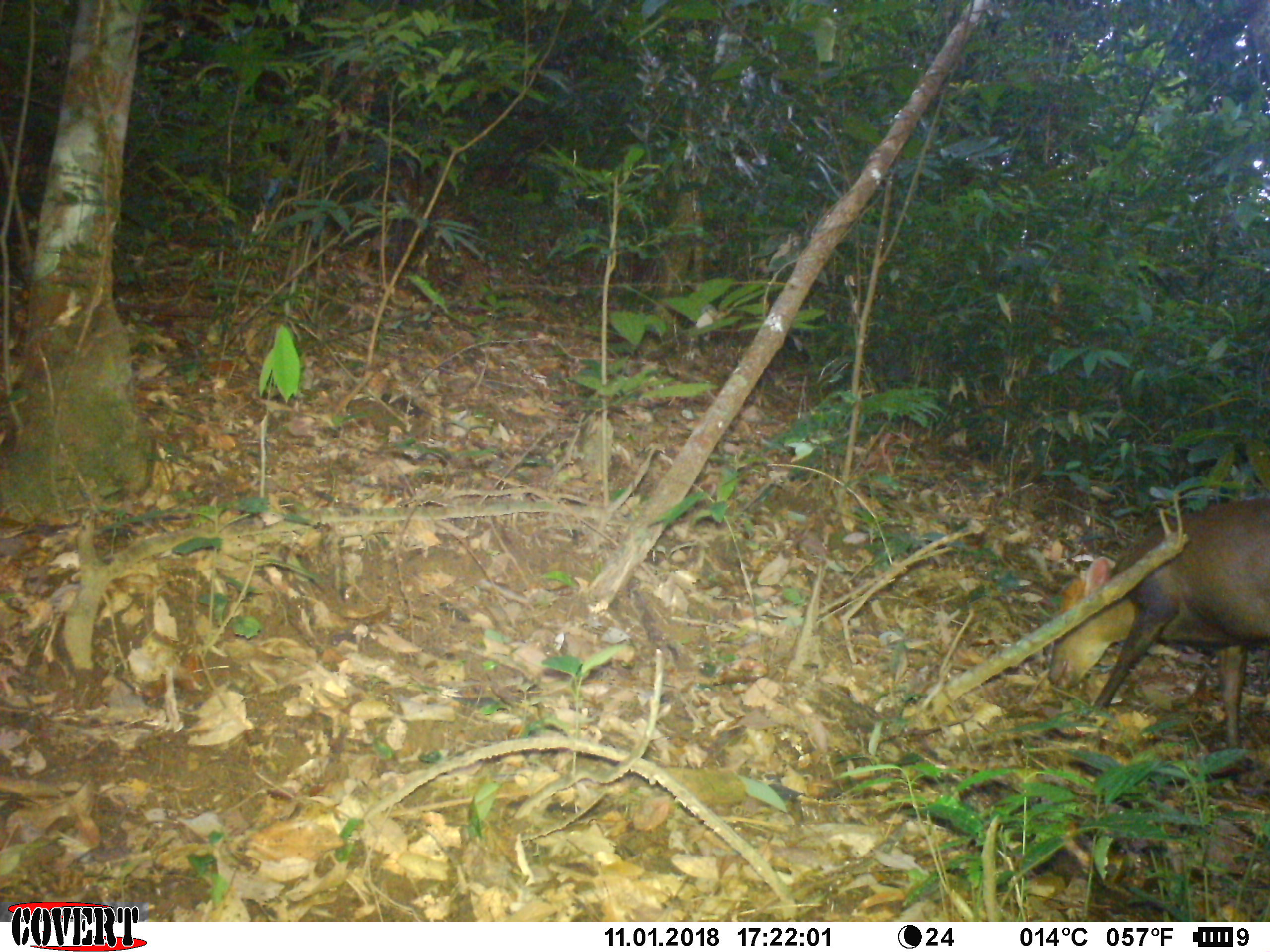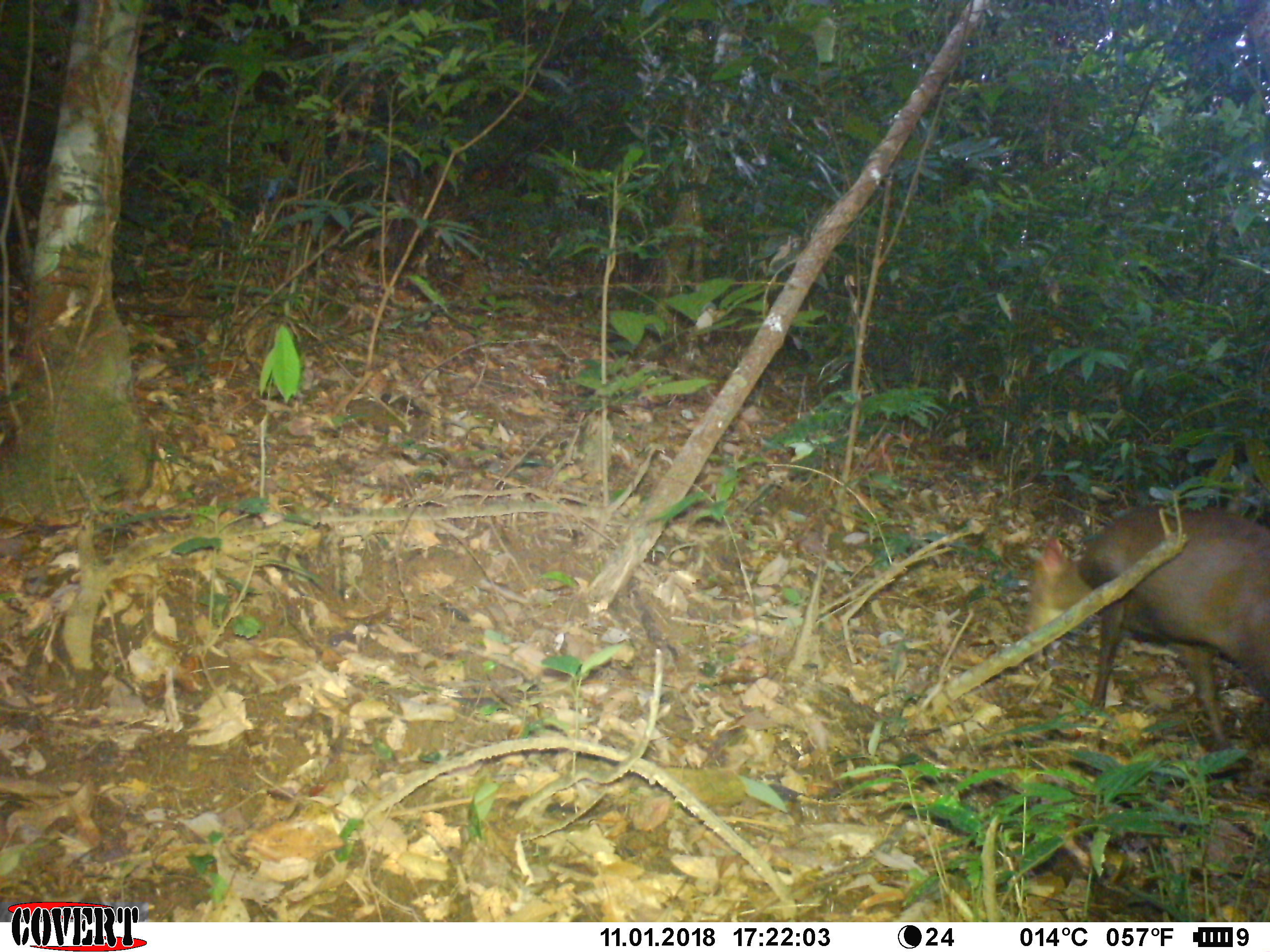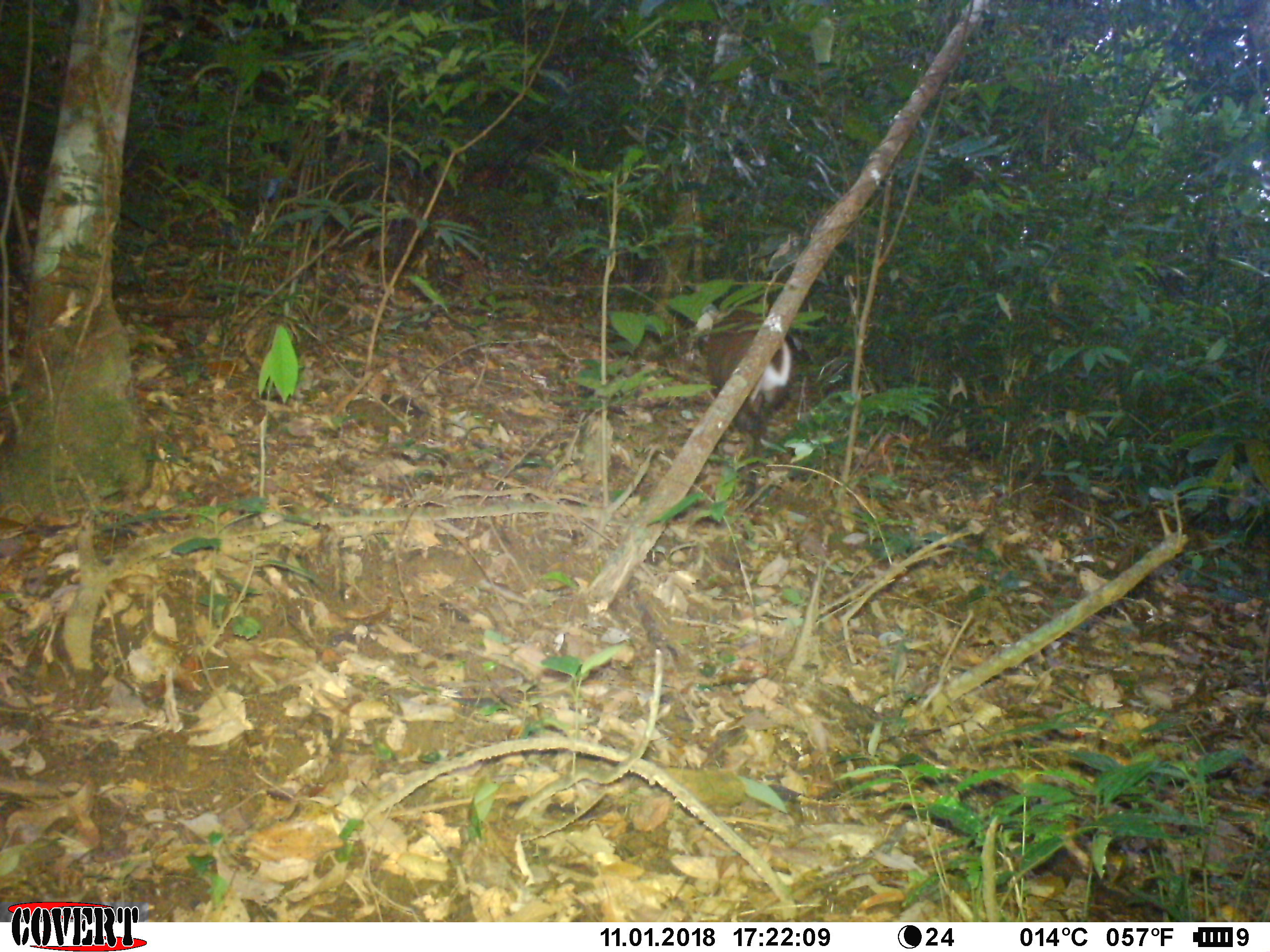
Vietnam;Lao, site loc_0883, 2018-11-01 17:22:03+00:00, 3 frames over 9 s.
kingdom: Animalia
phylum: Chordata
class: Mammalia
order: Artiodactyla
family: Cervidae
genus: Muntiacus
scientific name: Muntiacus rooseveltorum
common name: roosevelt's muntjac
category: roosevelts muntjac group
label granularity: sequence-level